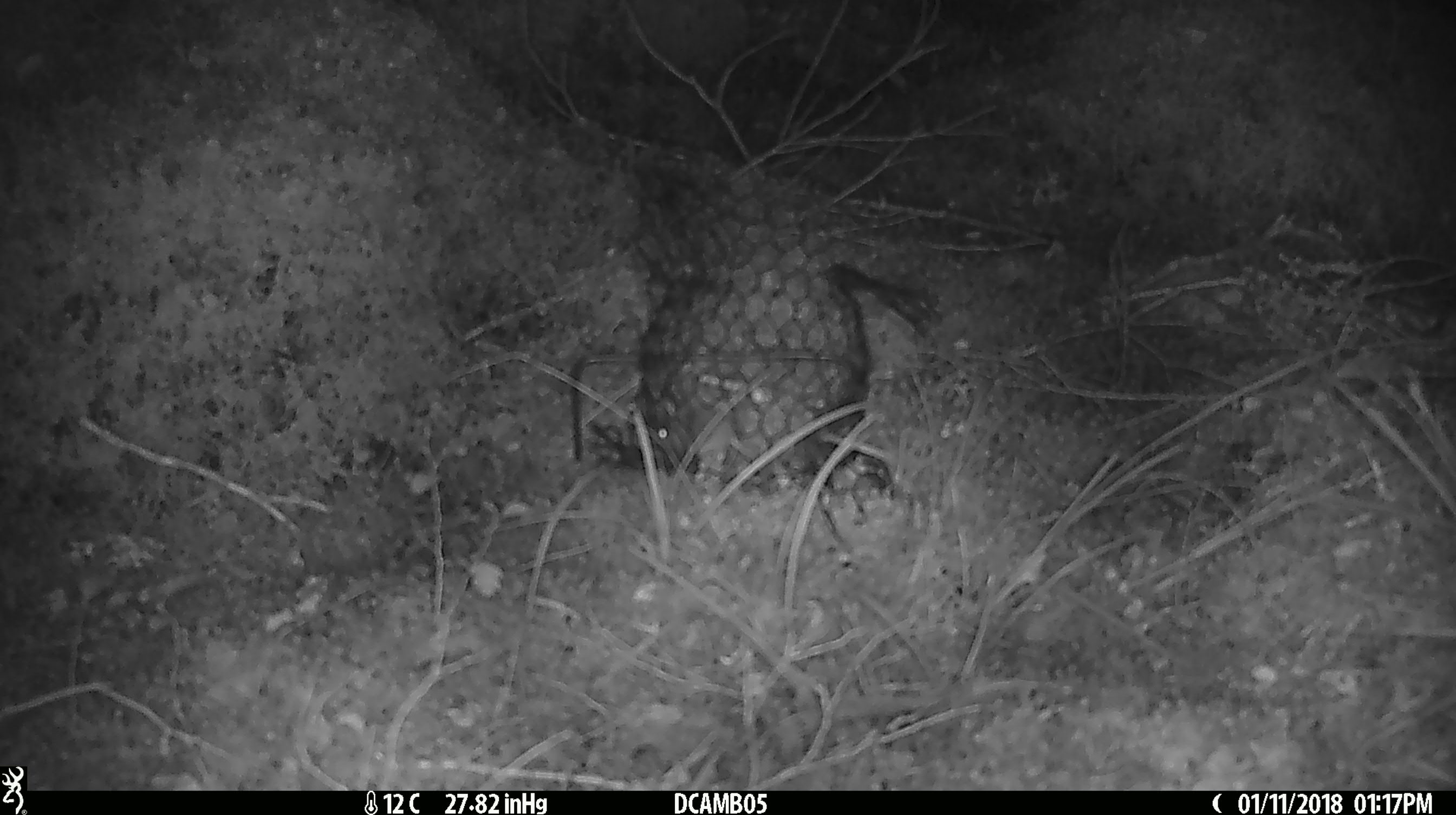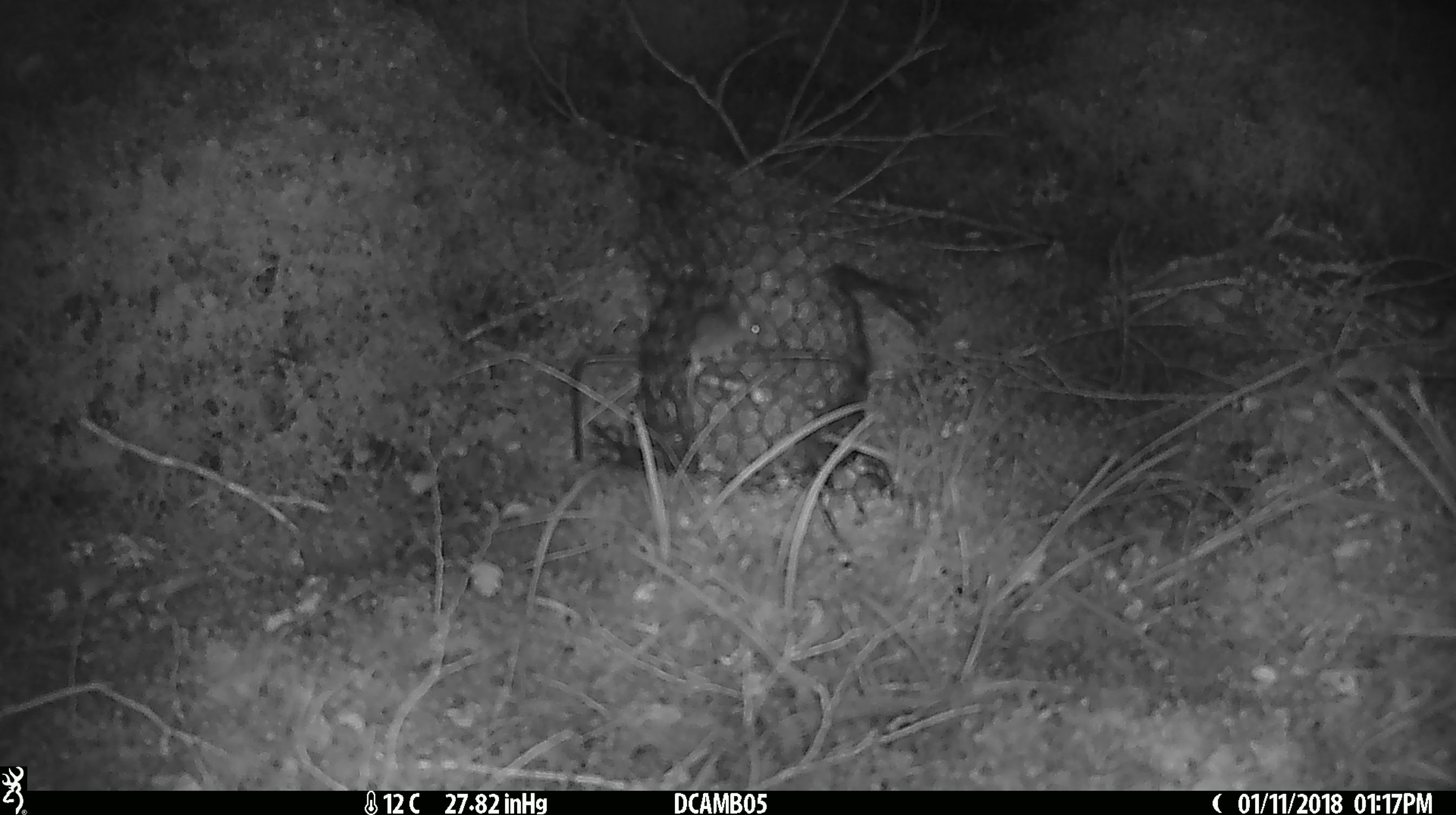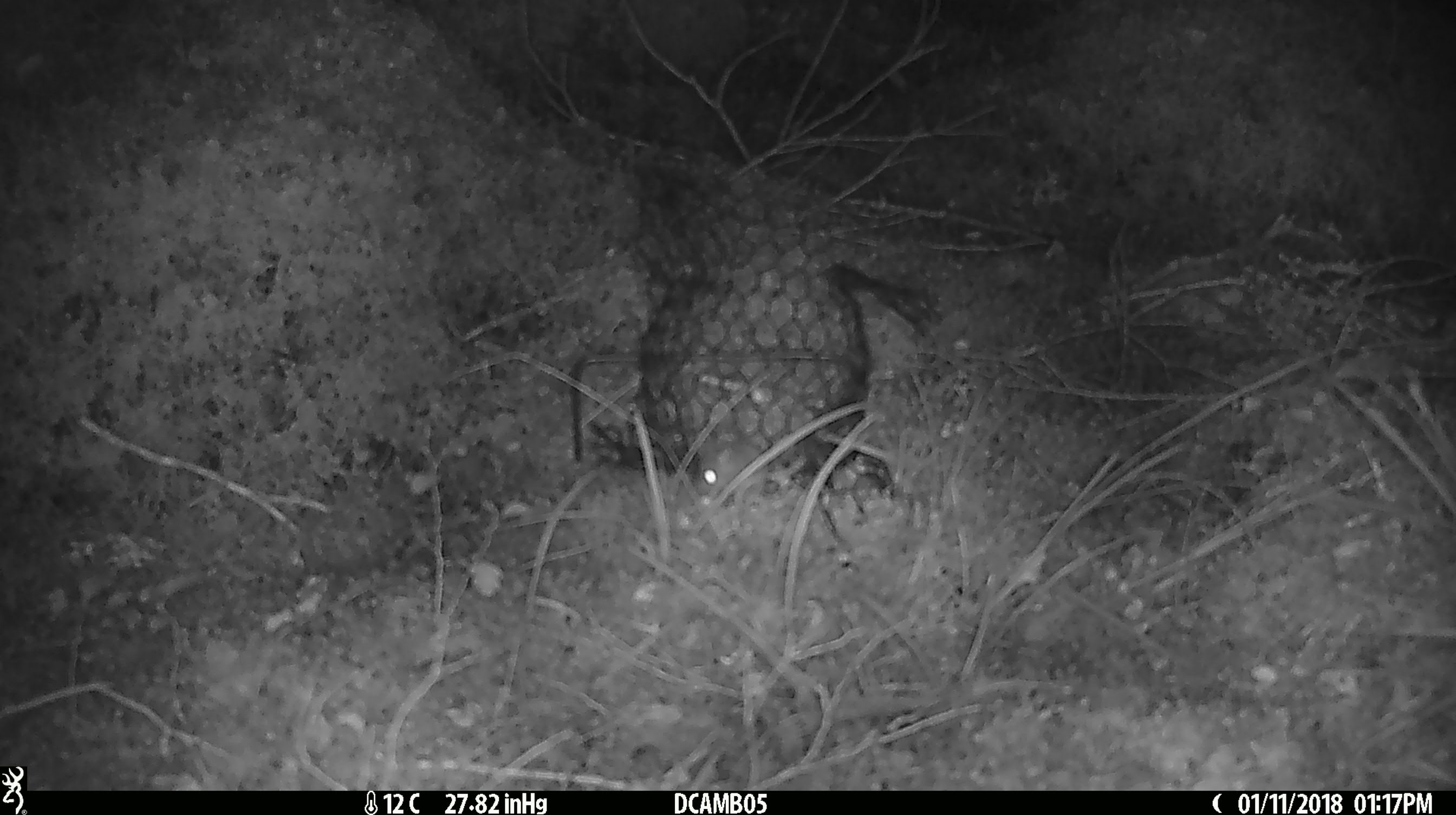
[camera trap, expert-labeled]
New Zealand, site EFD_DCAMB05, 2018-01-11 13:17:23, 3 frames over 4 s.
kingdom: Animalia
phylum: Chordata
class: Mammalia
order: Rodentia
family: Muridae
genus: Mus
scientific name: Mus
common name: mouse